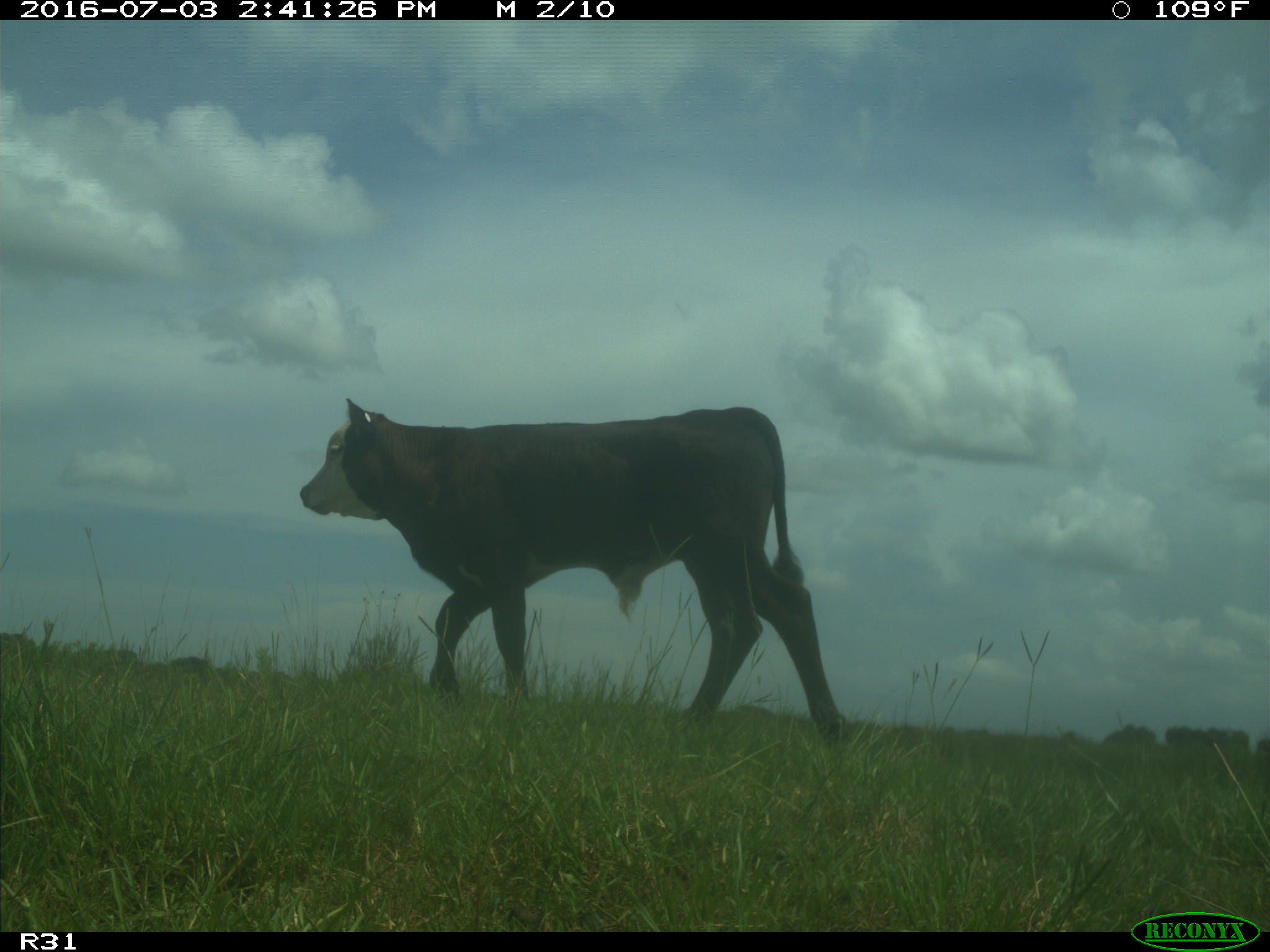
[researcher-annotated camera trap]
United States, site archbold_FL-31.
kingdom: Animalia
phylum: Chordata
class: Mammalia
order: Artiodactyla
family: Bovidae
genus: Bos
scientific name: Bos taurus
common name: domestic cow